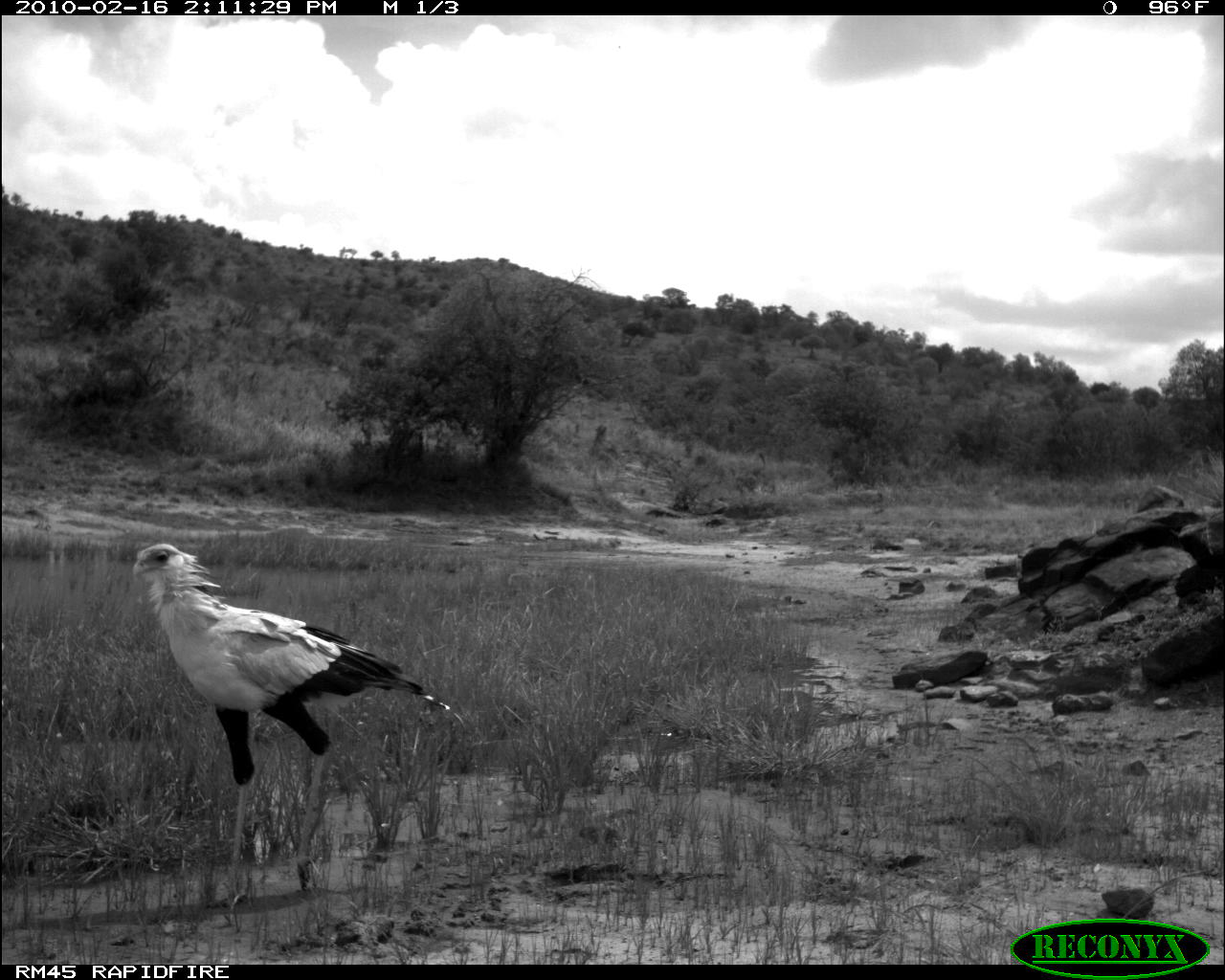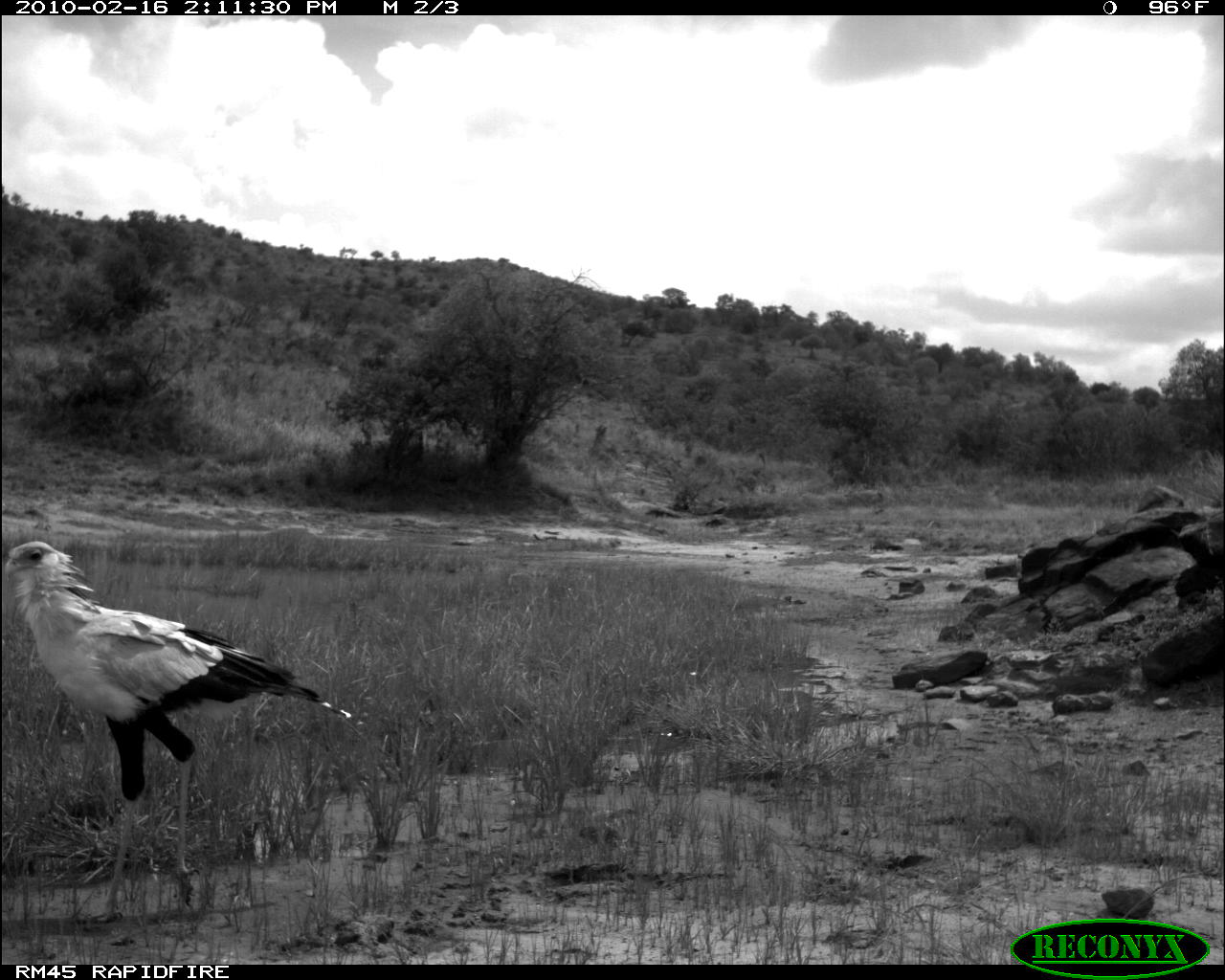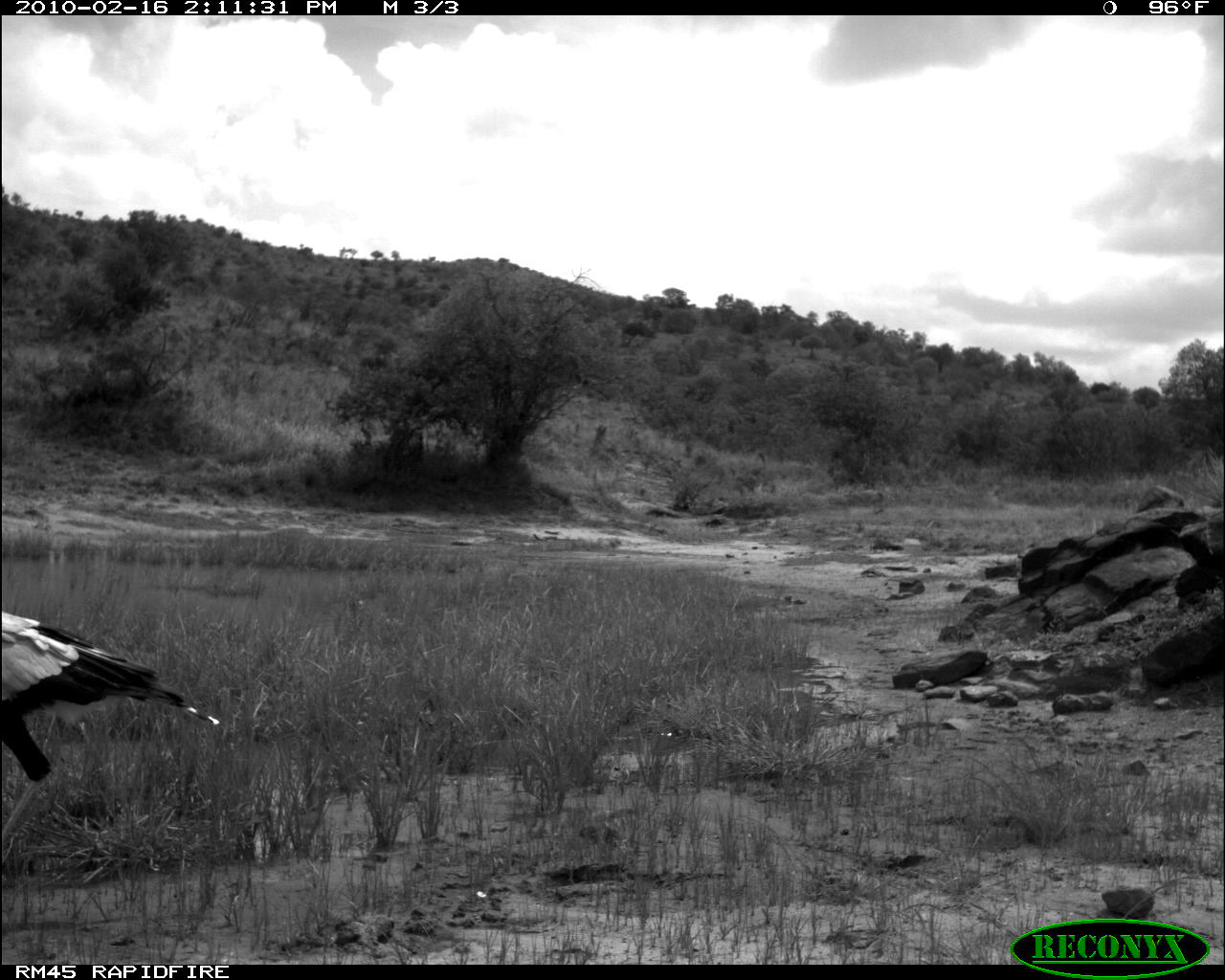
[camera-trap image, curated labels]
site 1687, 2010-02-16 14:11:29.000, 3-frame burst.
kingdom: Animalia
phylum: Chordata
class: Aves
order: Accipitriformes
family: Sagittariidae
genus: Sagittarius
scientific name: Sagittarius serpentarius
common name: secretarybird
Sagittarius serpentarius (secretarybird), count 1.